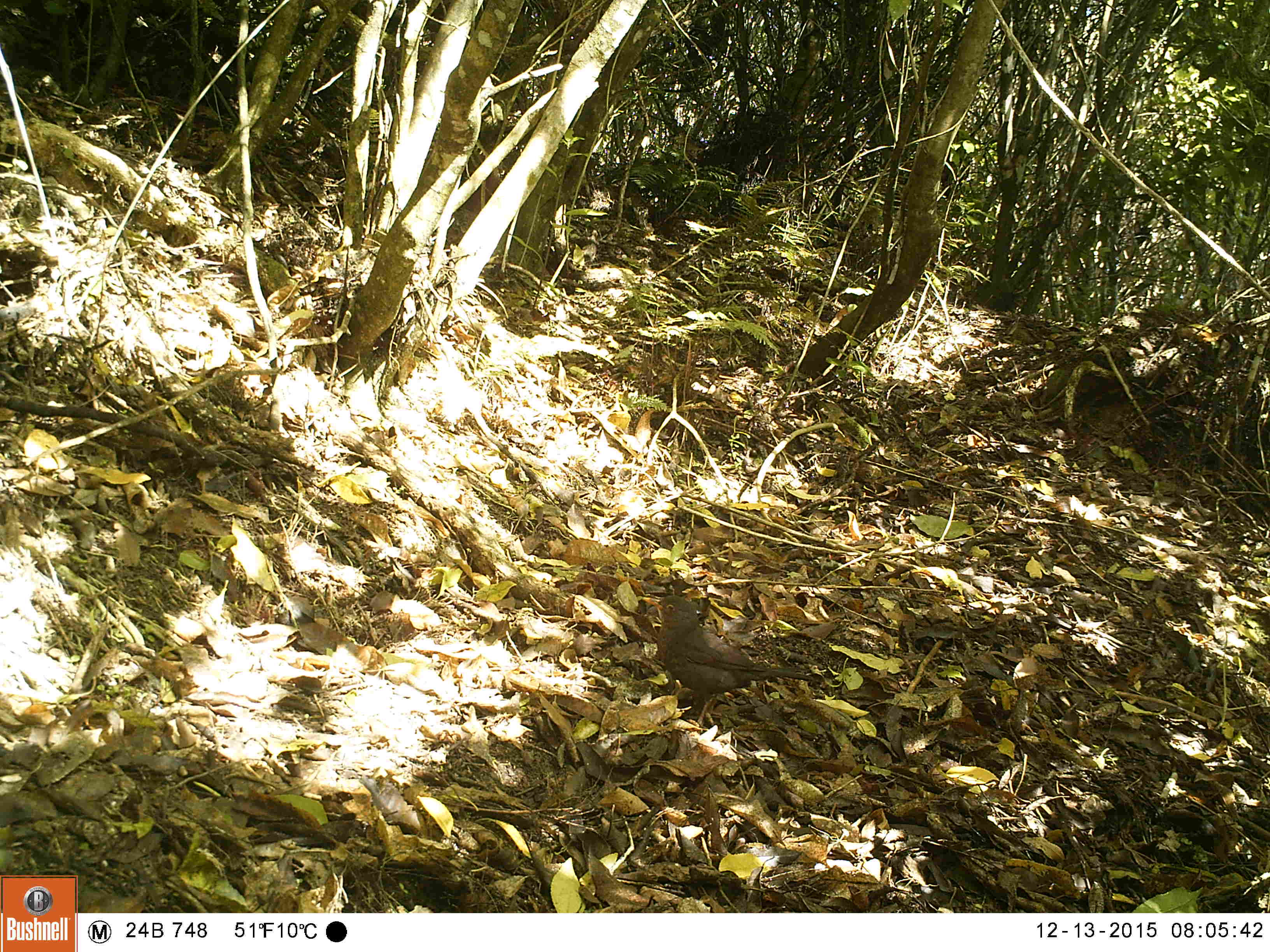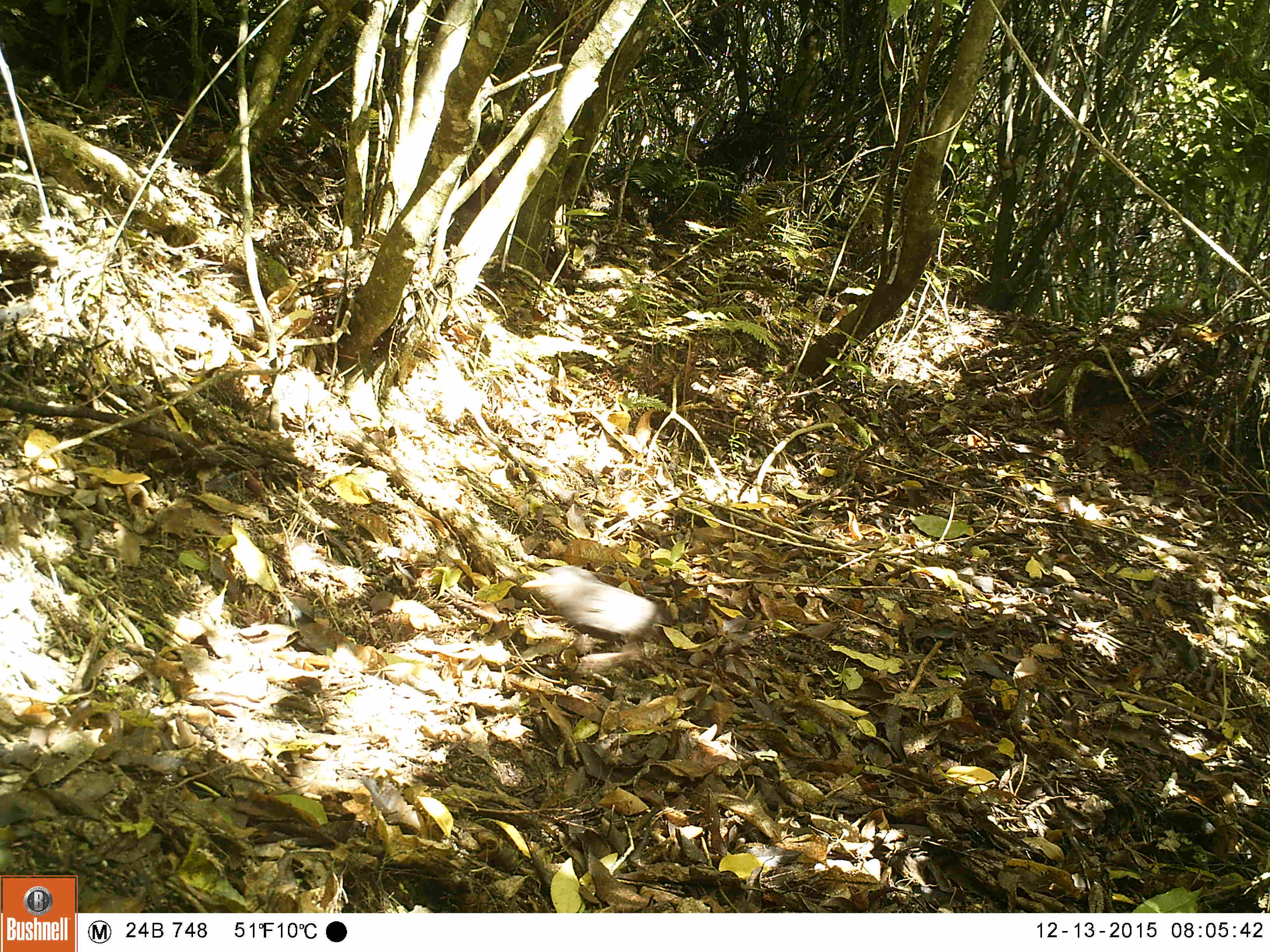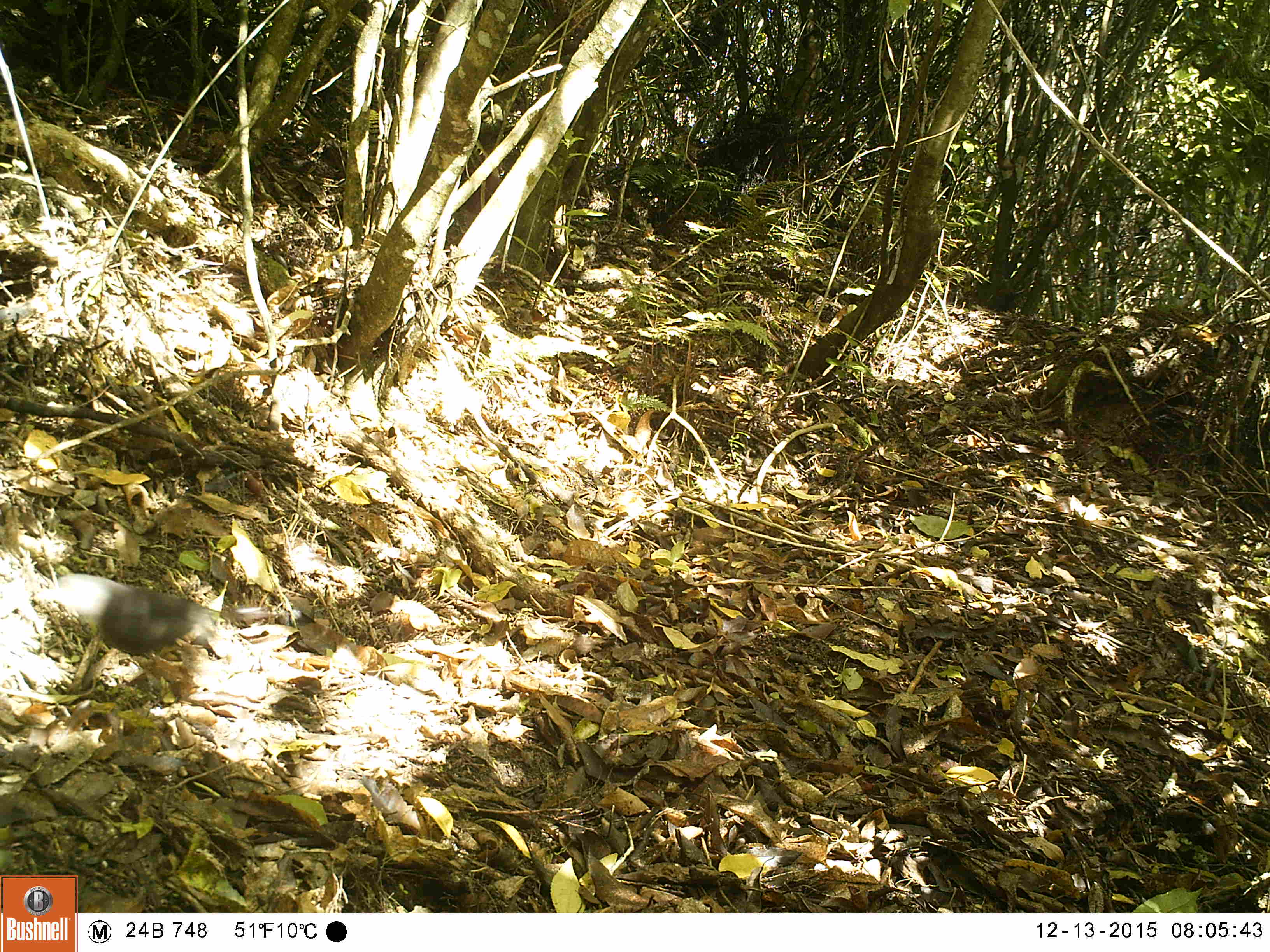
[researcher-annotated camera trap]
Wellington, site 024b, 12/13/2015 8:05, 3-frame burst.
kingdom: Animalia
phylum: Chordata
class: Aves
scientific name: Aves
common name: bird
Bird (Aves).